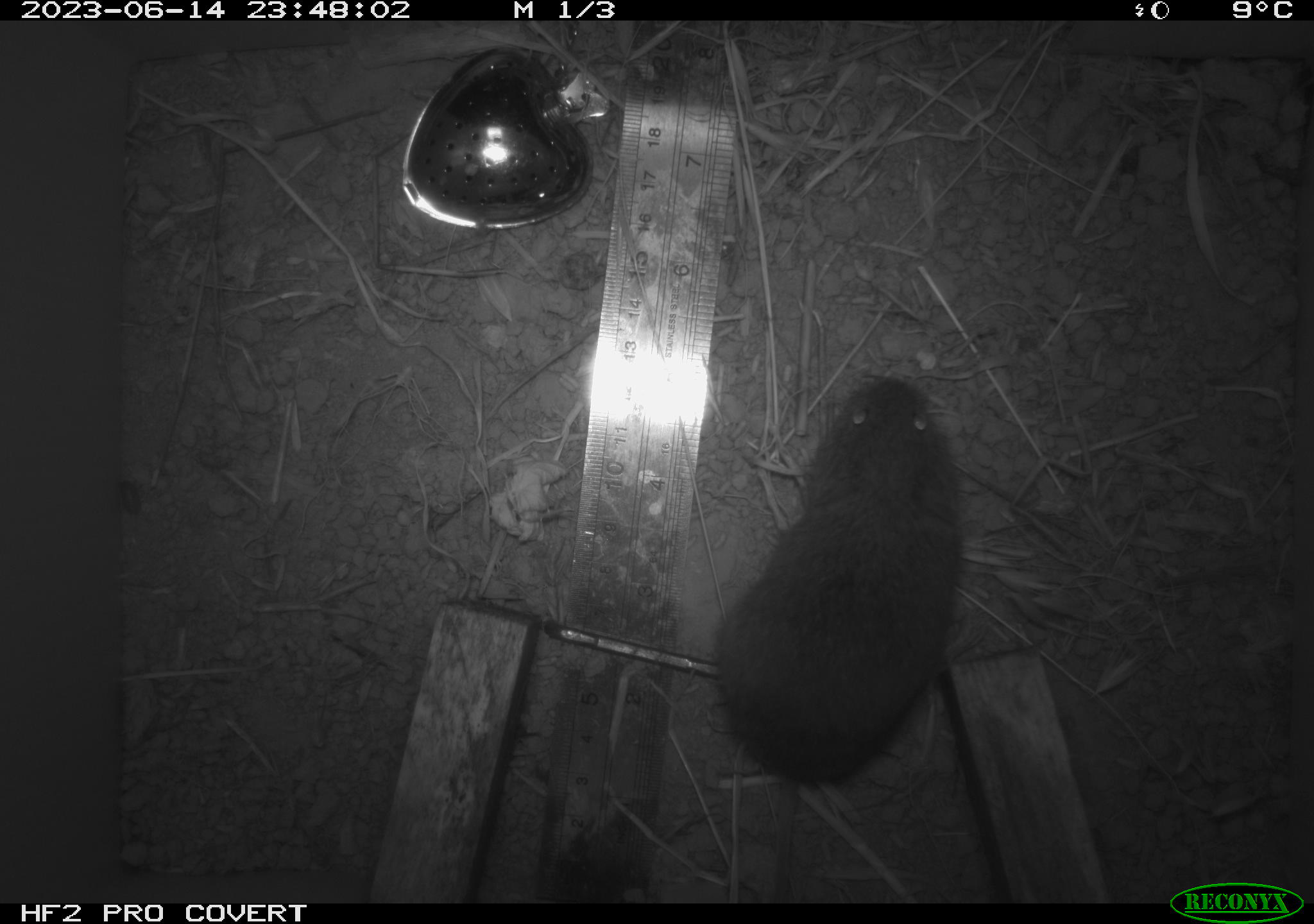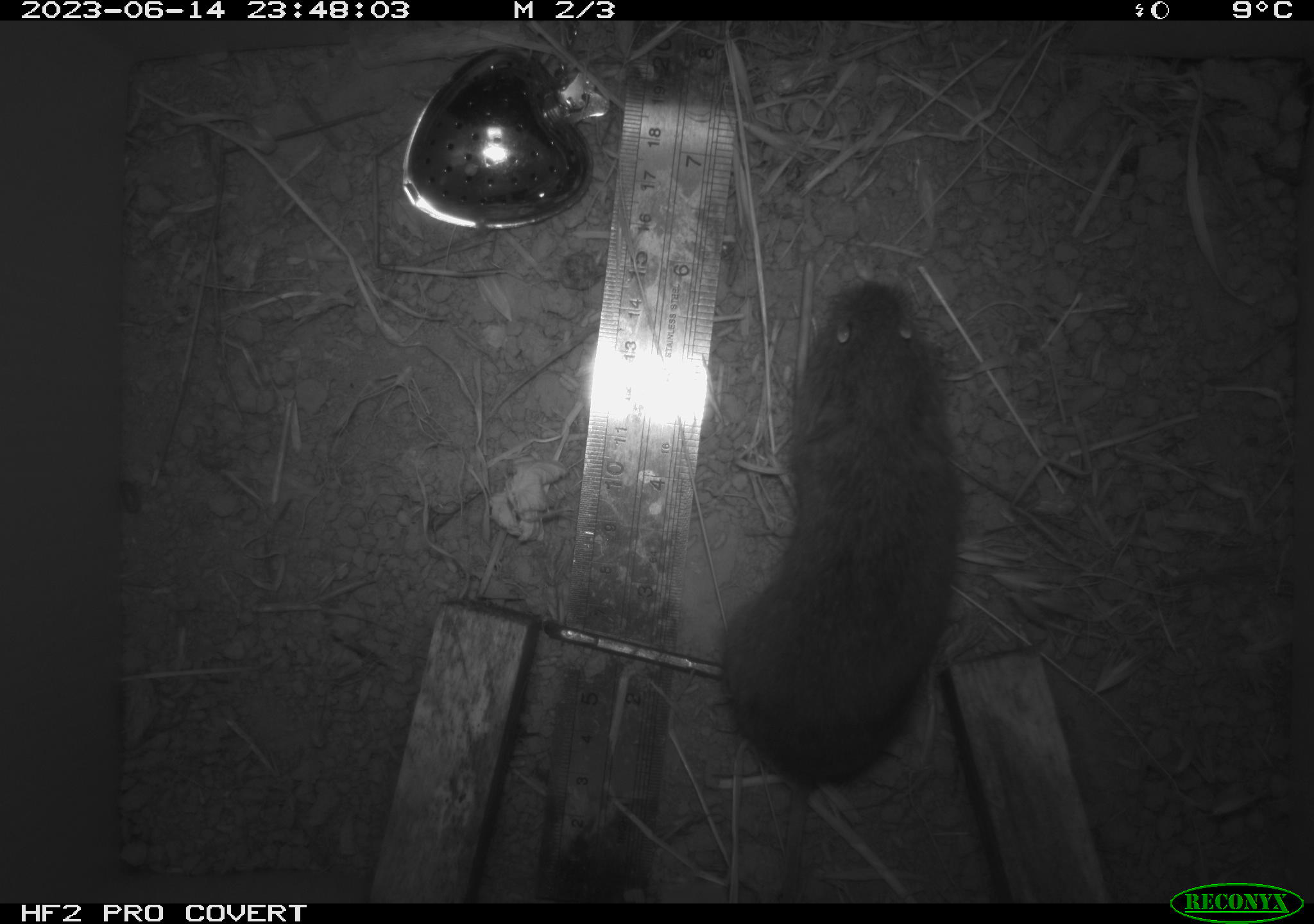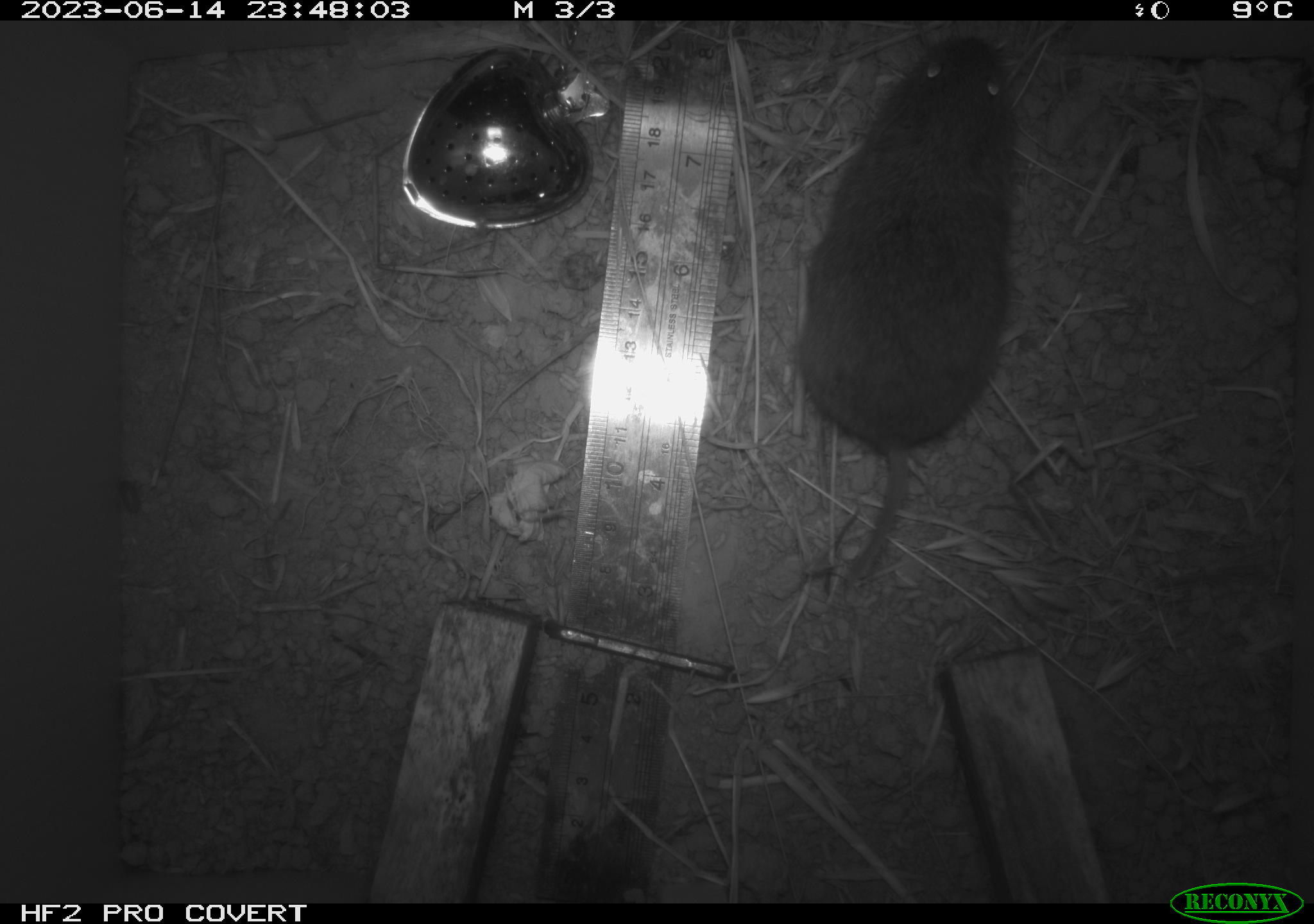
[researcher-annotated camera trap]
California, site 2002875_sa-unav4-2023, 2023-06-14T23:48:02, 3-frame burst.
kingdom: Animalia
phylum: Chordata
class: Mammalia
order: Rodentia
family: Cricetidae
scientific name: Arvicolinae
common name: voles, lemmings, and muskrats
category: arvicolinae subfamily